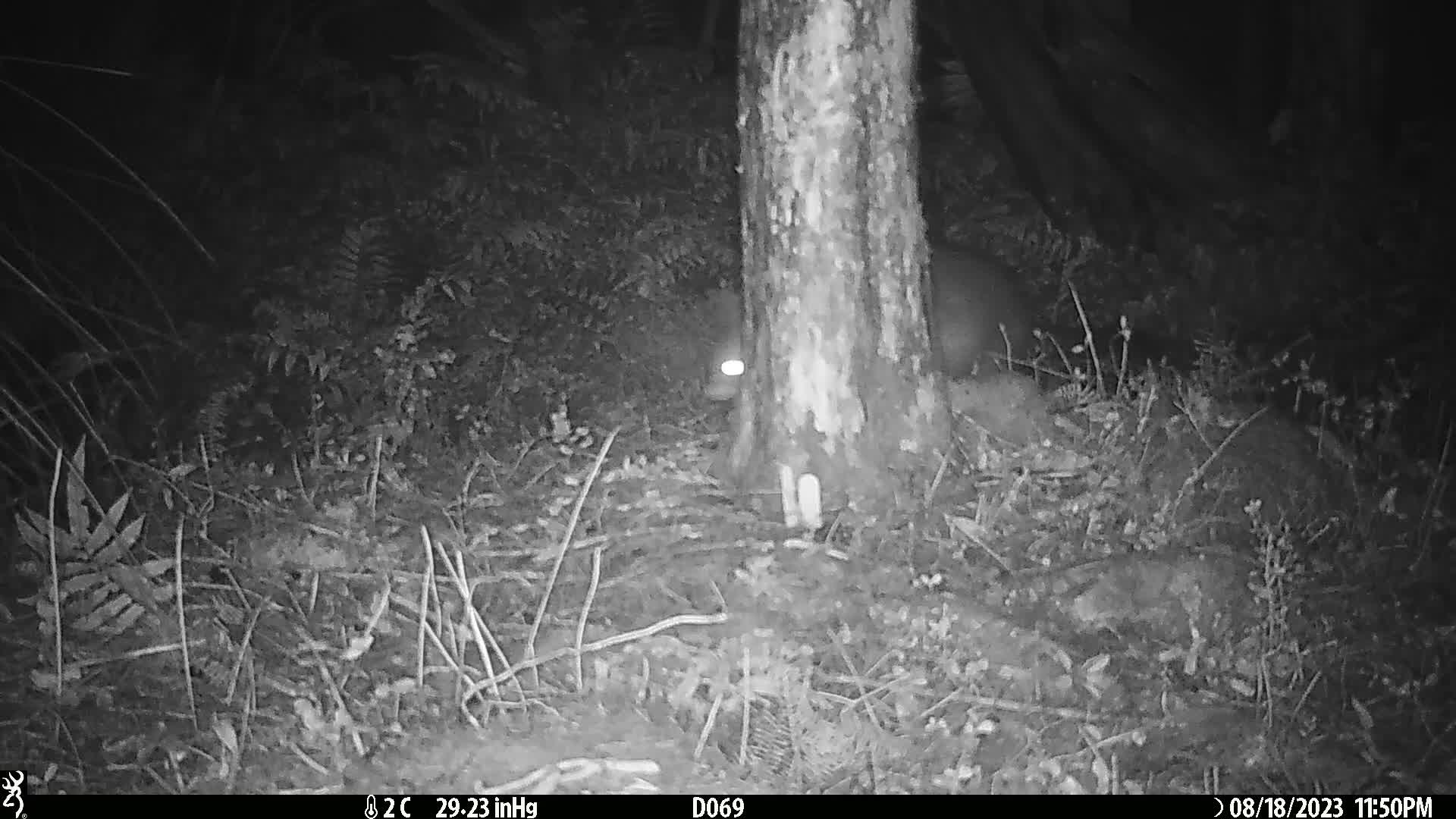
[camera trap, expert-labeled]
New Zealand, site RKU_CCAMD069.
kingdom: Animalia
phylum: Chordata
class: Mammalia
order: Diprotodontia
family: Phalangeridae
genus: Trichosurus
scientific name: Trichosurus vulpecula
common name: common brushtail possum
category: possum